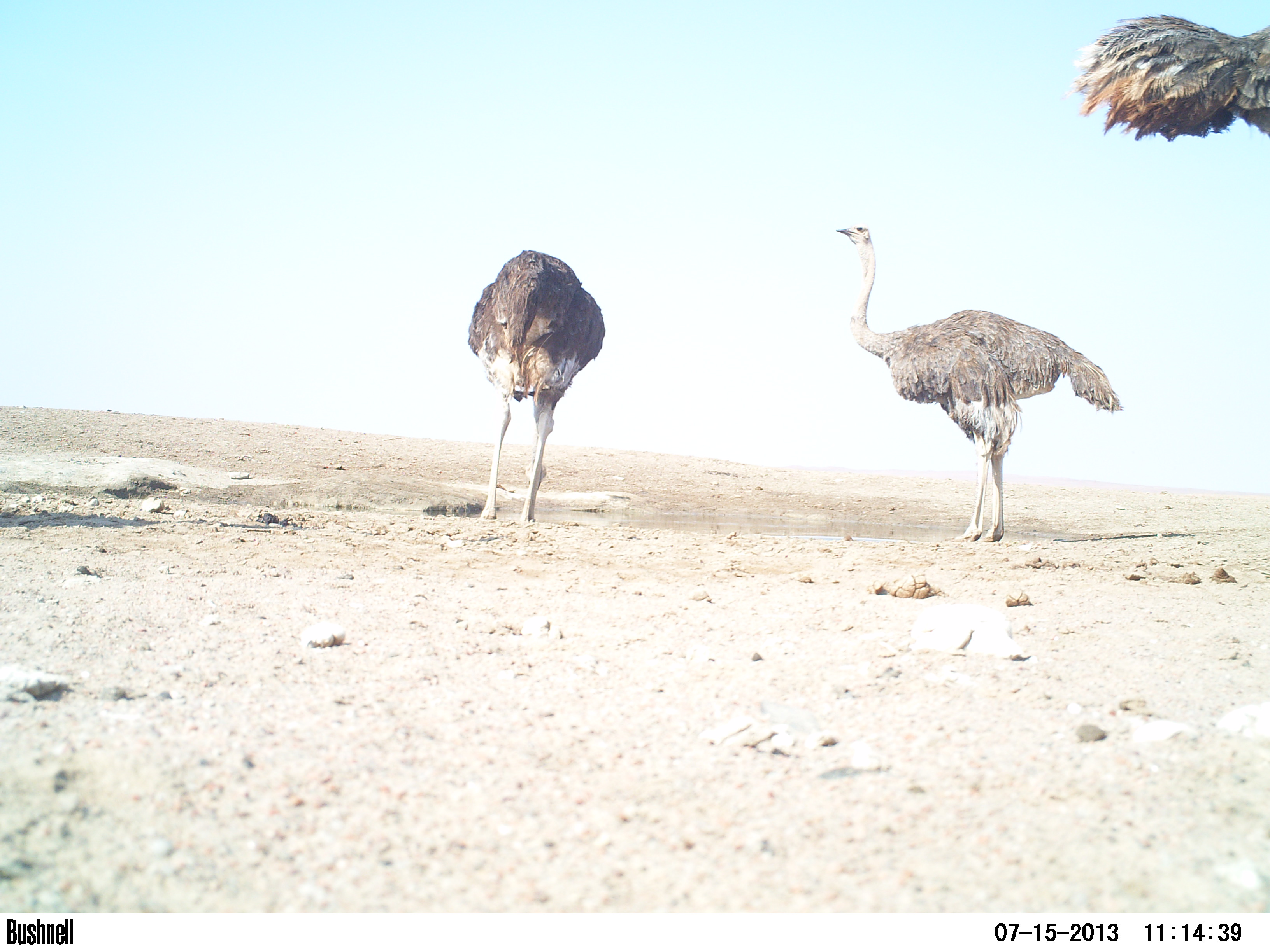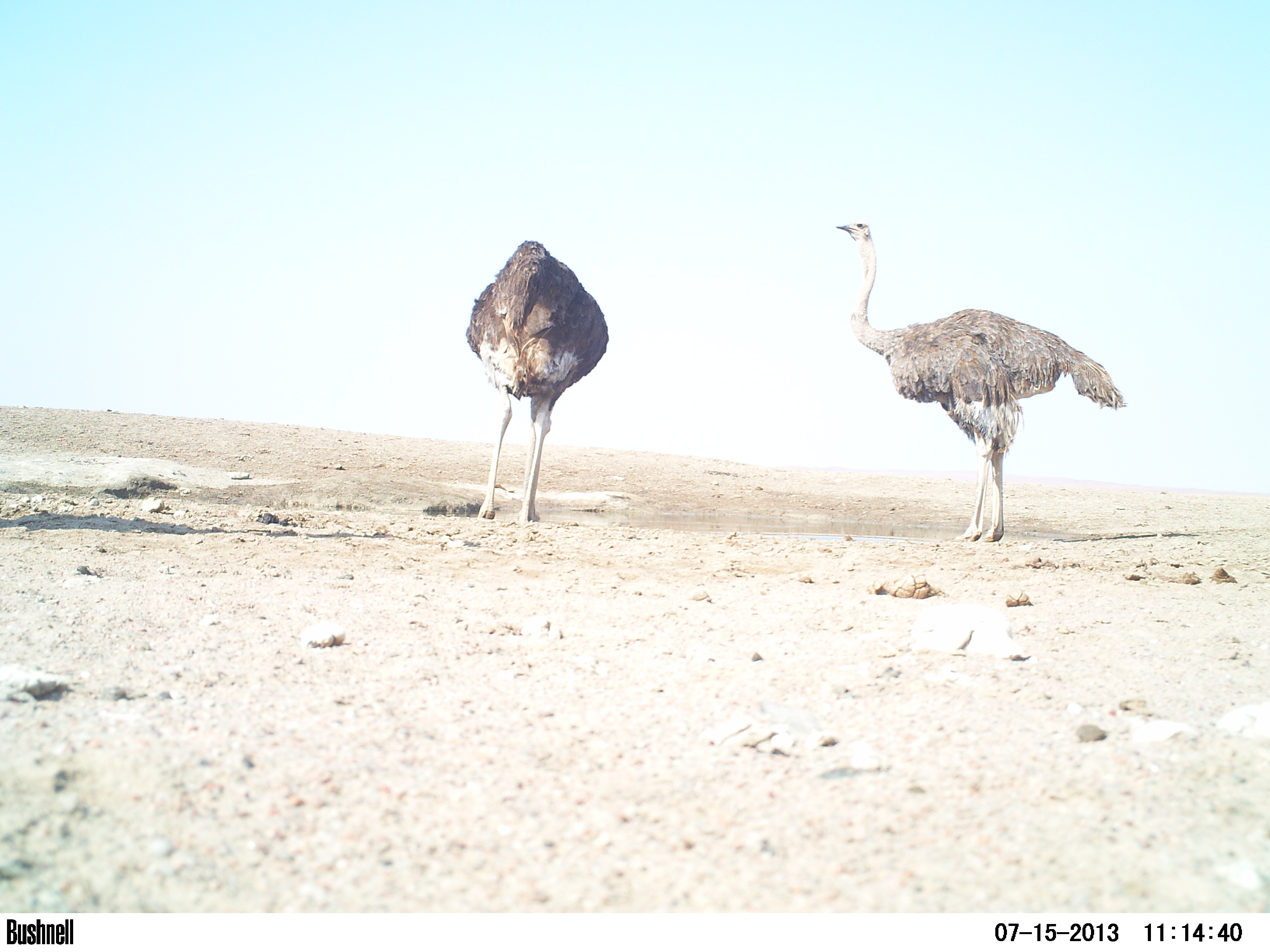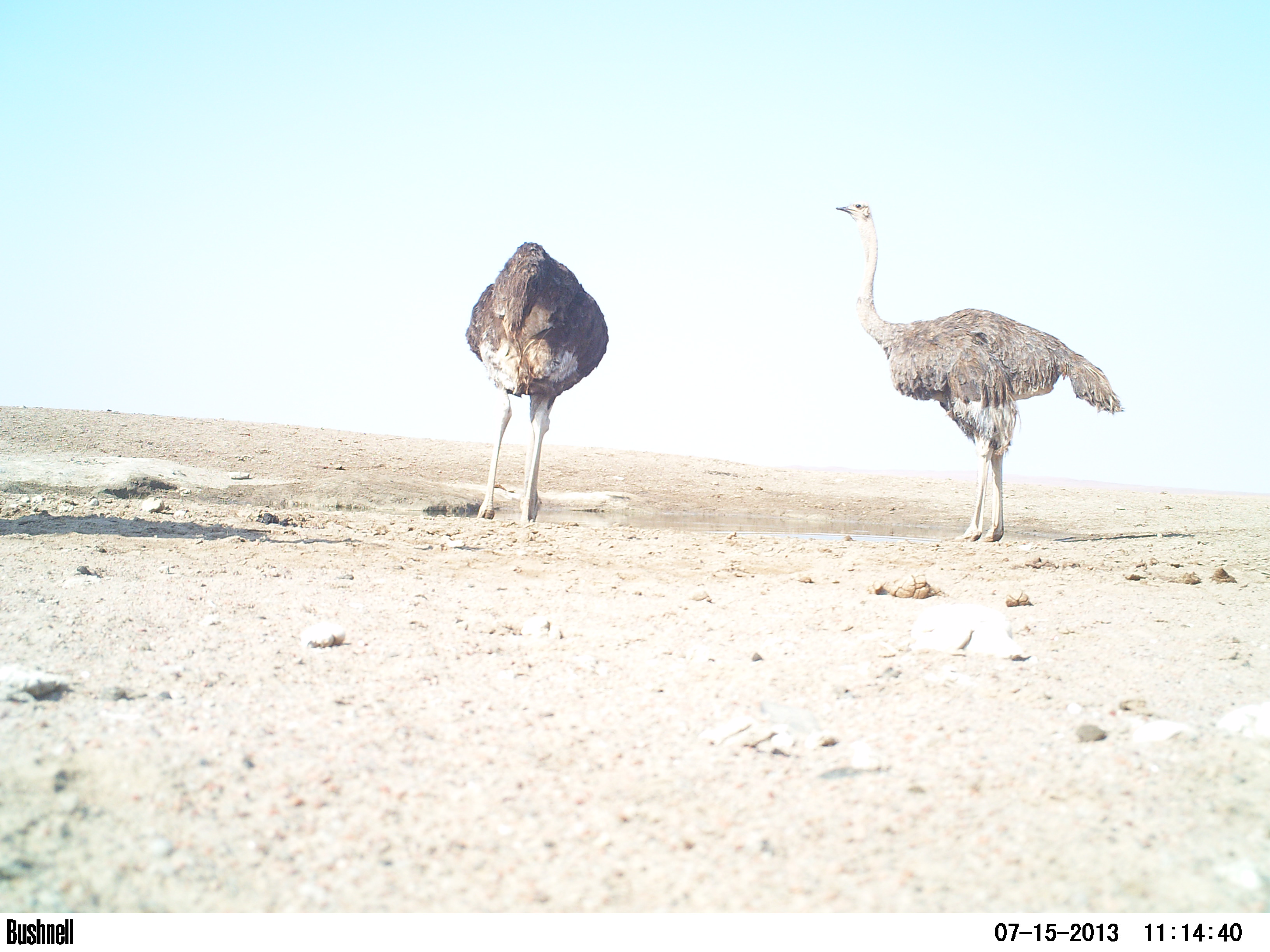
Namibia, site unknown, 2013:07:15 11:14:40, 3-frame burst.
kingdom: Animalia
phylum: Chordata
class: Aves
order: Struthioniformes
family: Struthionidae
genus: Struthio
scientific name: Struthio camelus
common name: common ostrich